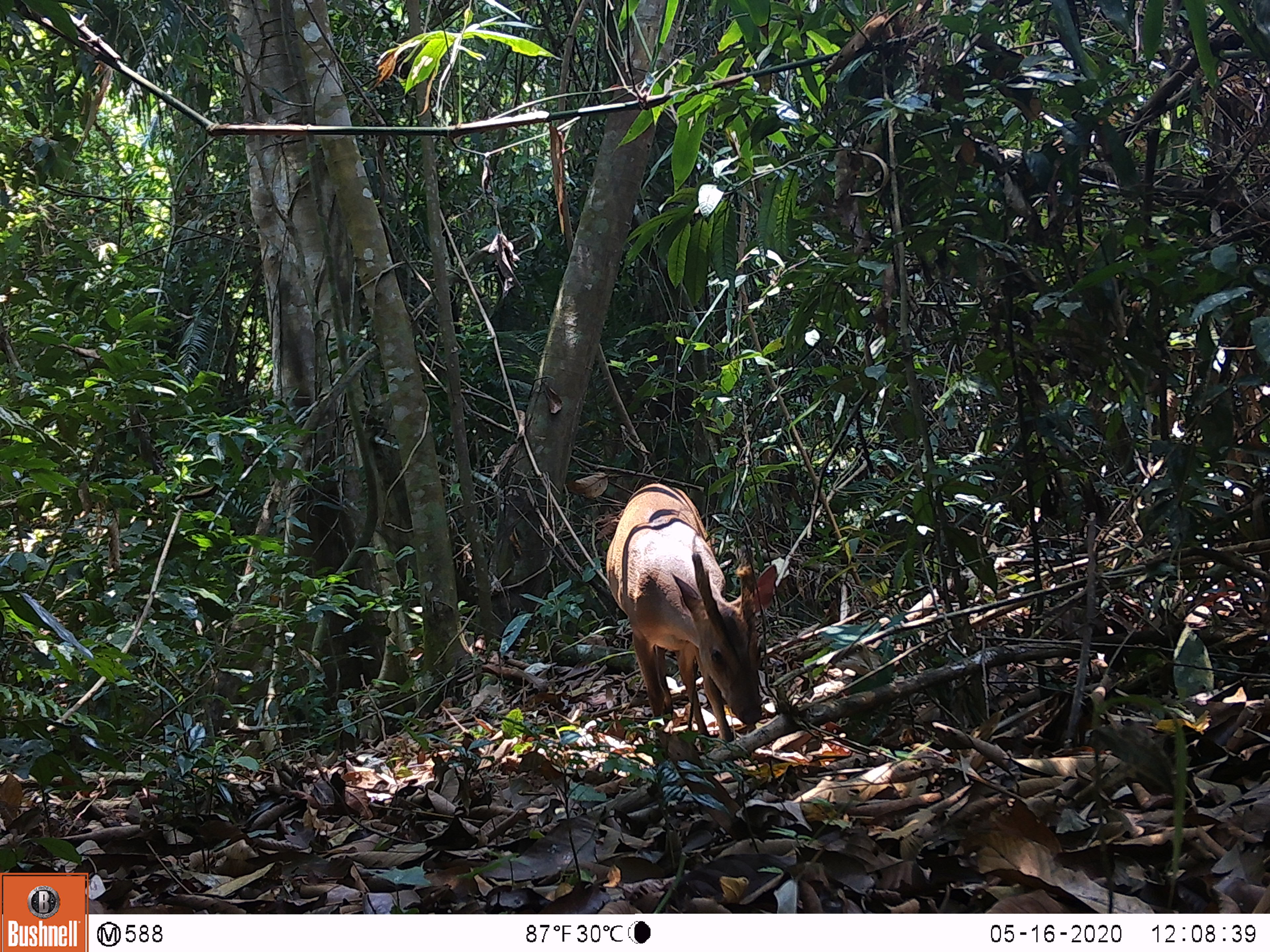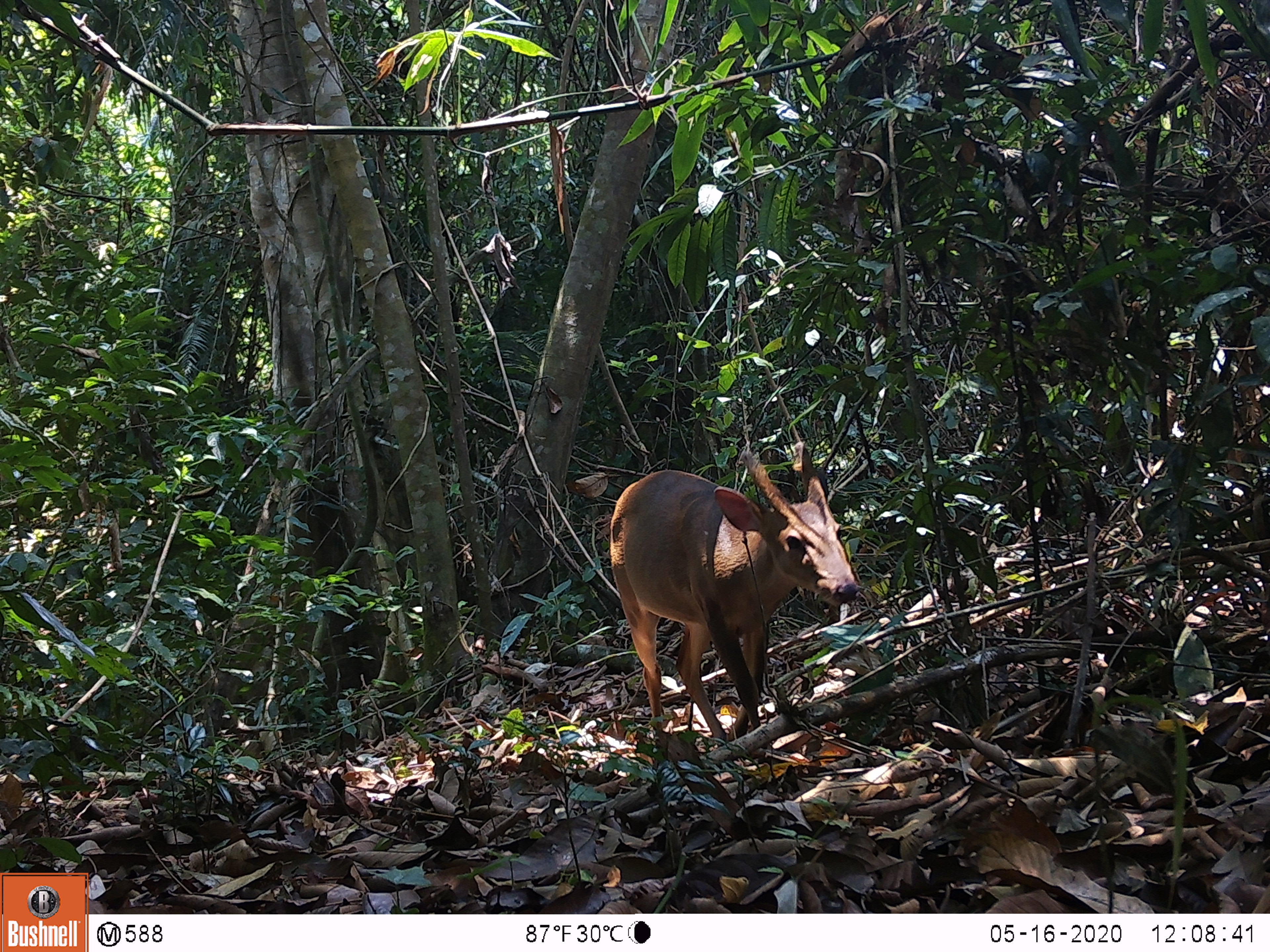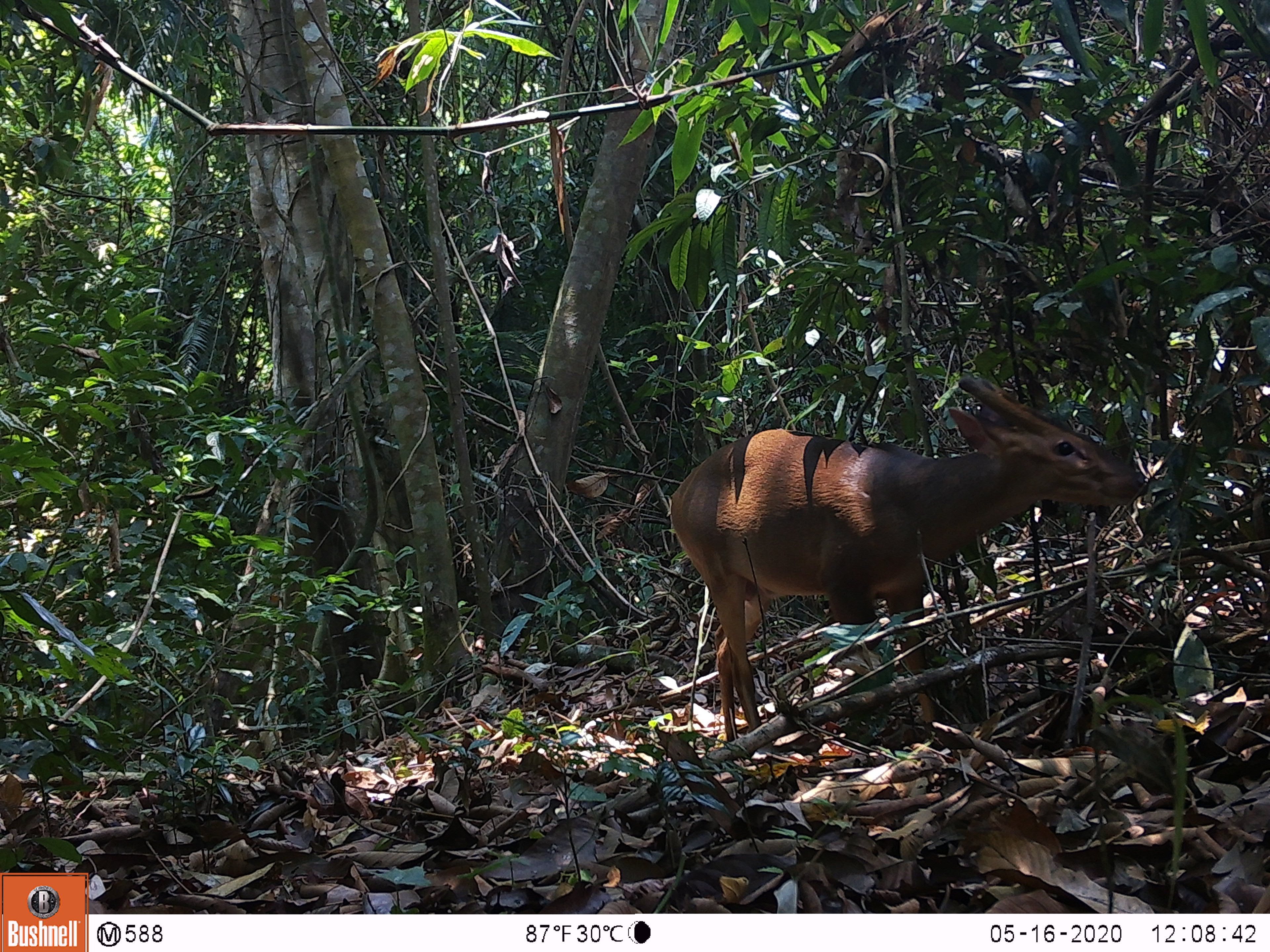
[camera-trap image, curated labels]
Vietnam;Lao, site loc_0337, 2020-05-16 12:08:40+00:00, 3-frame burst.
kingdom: Animalia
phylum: Chordata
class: Mammalia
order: Artiodactyla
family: Cervidae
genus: Muntiacus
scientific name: Muntiacus vuquangensis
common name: large-antlered muntjac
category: large antlered muntjac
Large antlered muntjac (large-antlered muntjac) (Muntiacus vuquangensis). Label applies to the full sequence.